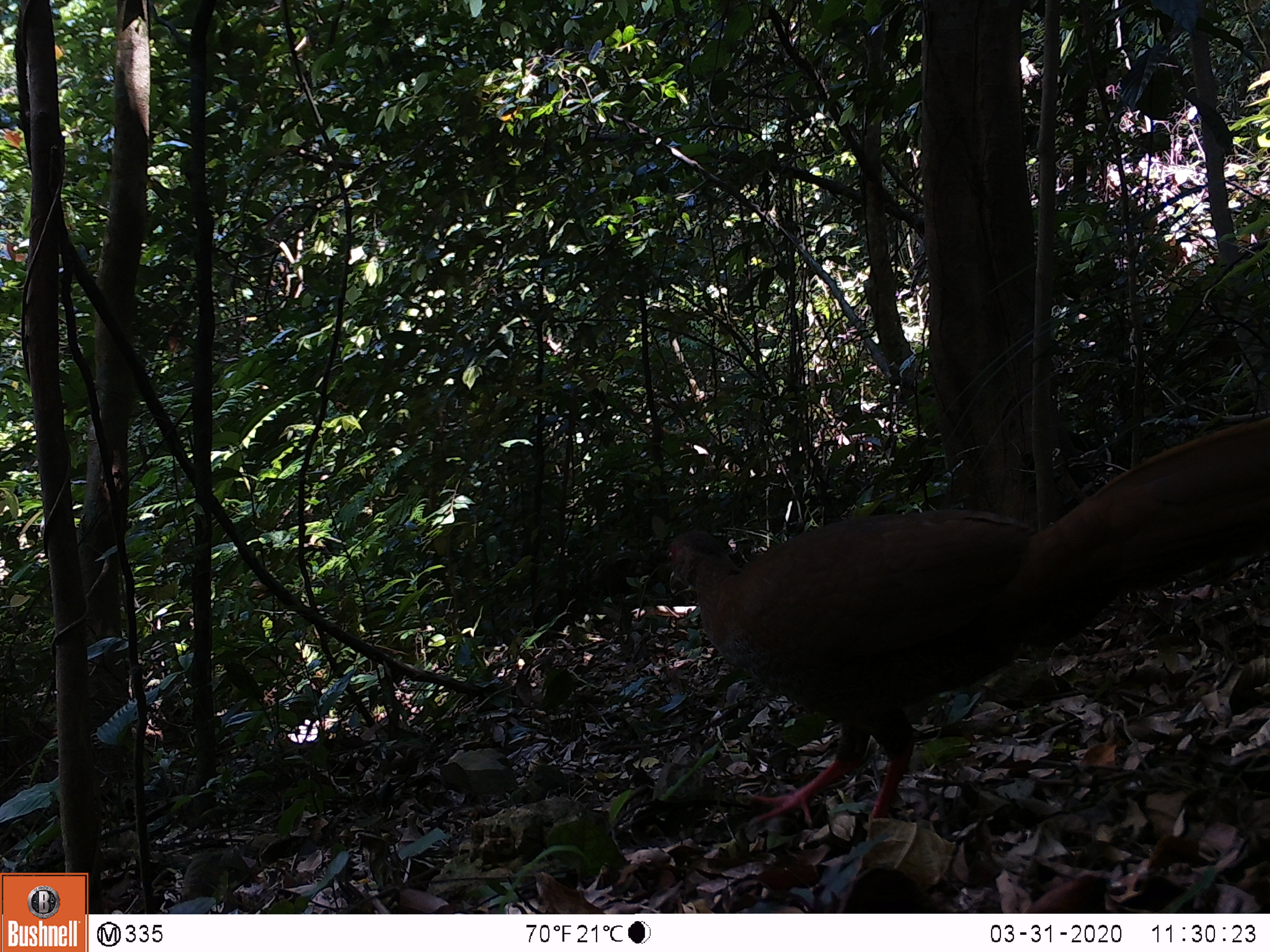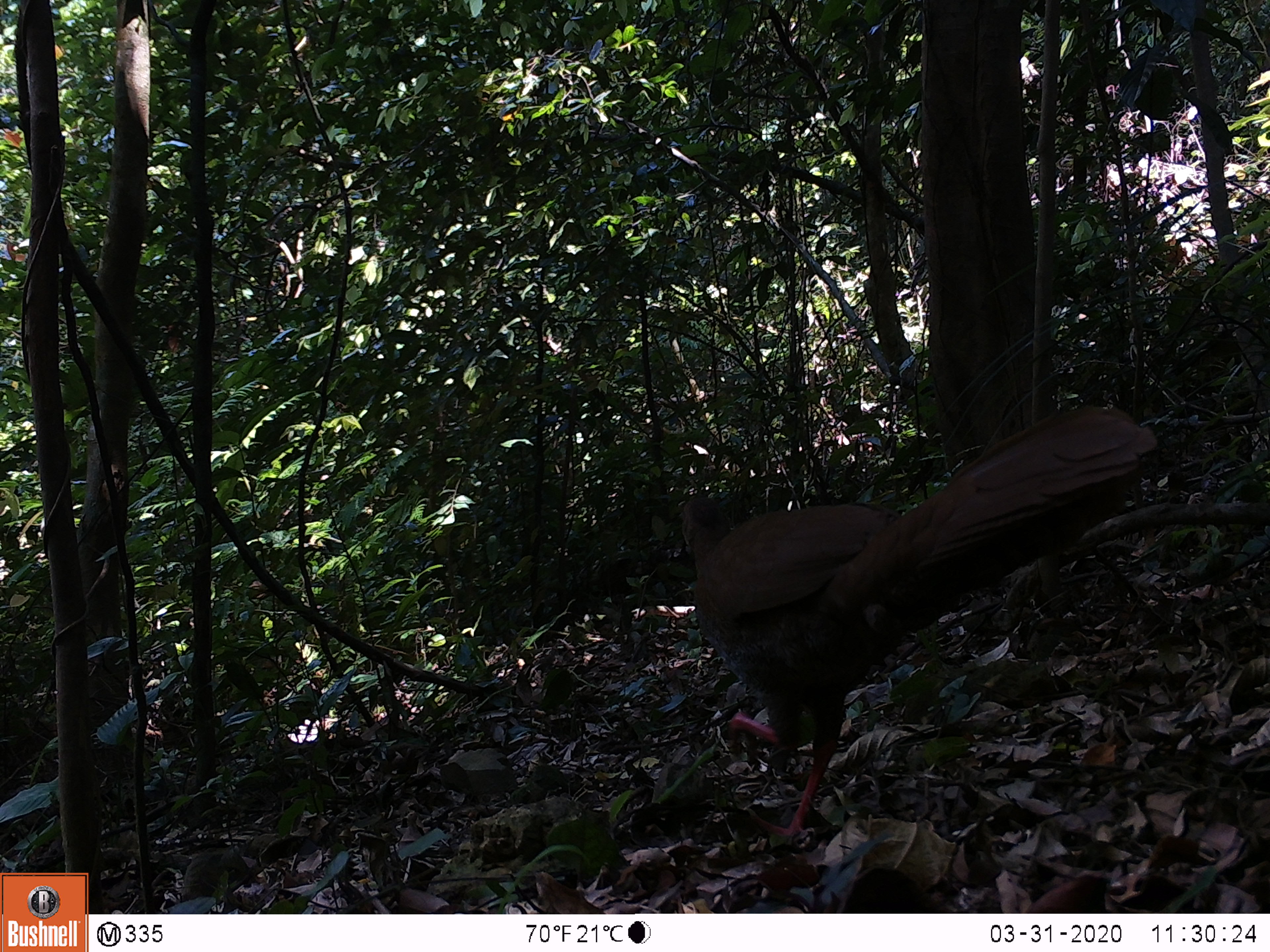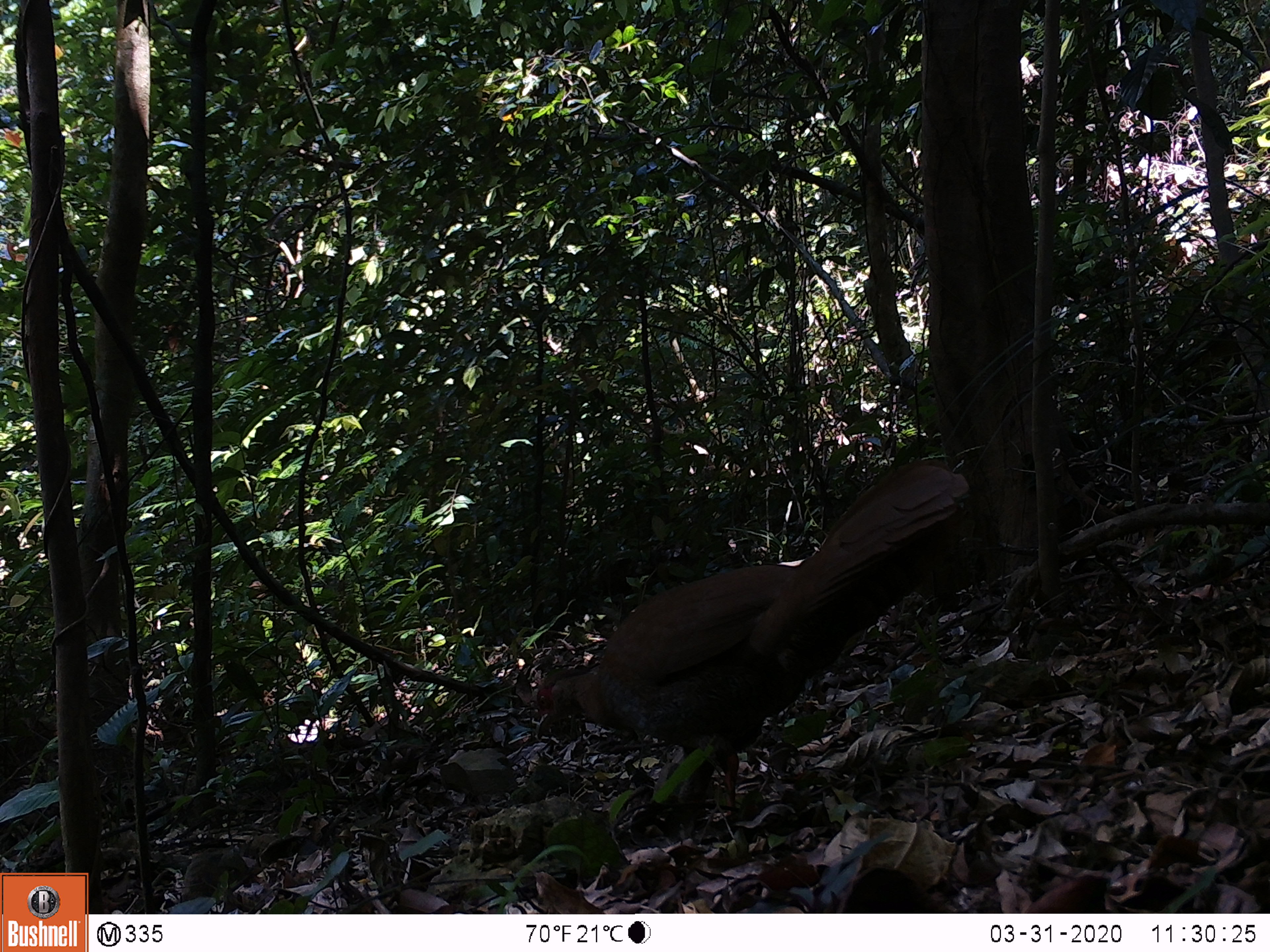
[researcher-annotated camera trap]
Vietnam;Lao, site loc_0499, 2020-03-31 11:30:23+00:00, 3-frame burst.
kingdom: Animalia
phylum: Chordata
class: Aves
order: Galliformes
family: Phasianidae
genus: Lophura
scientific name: Lophura nycthemera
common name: silver pheasant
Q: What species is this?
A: Silver pheasant (Lophura nycthemera).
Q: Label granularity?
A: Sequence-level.